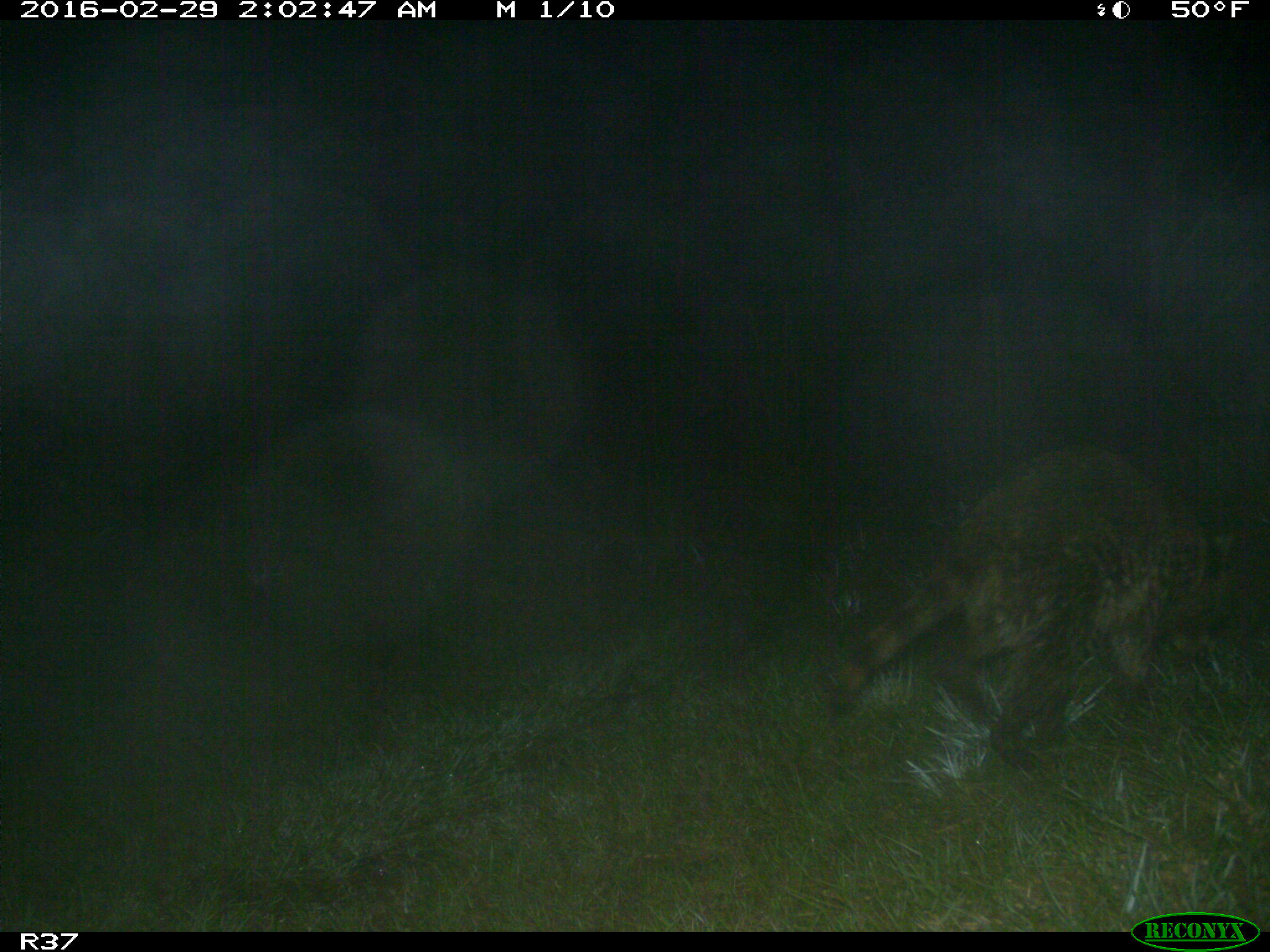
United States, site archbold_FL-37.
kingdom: Animalia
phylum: Chordata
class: Mammalia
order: Carnivora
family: Procyonidae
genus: Procyon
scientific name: Procyon lotor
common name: common raccoon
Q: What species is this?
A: Procyon lotor (common raccoon).